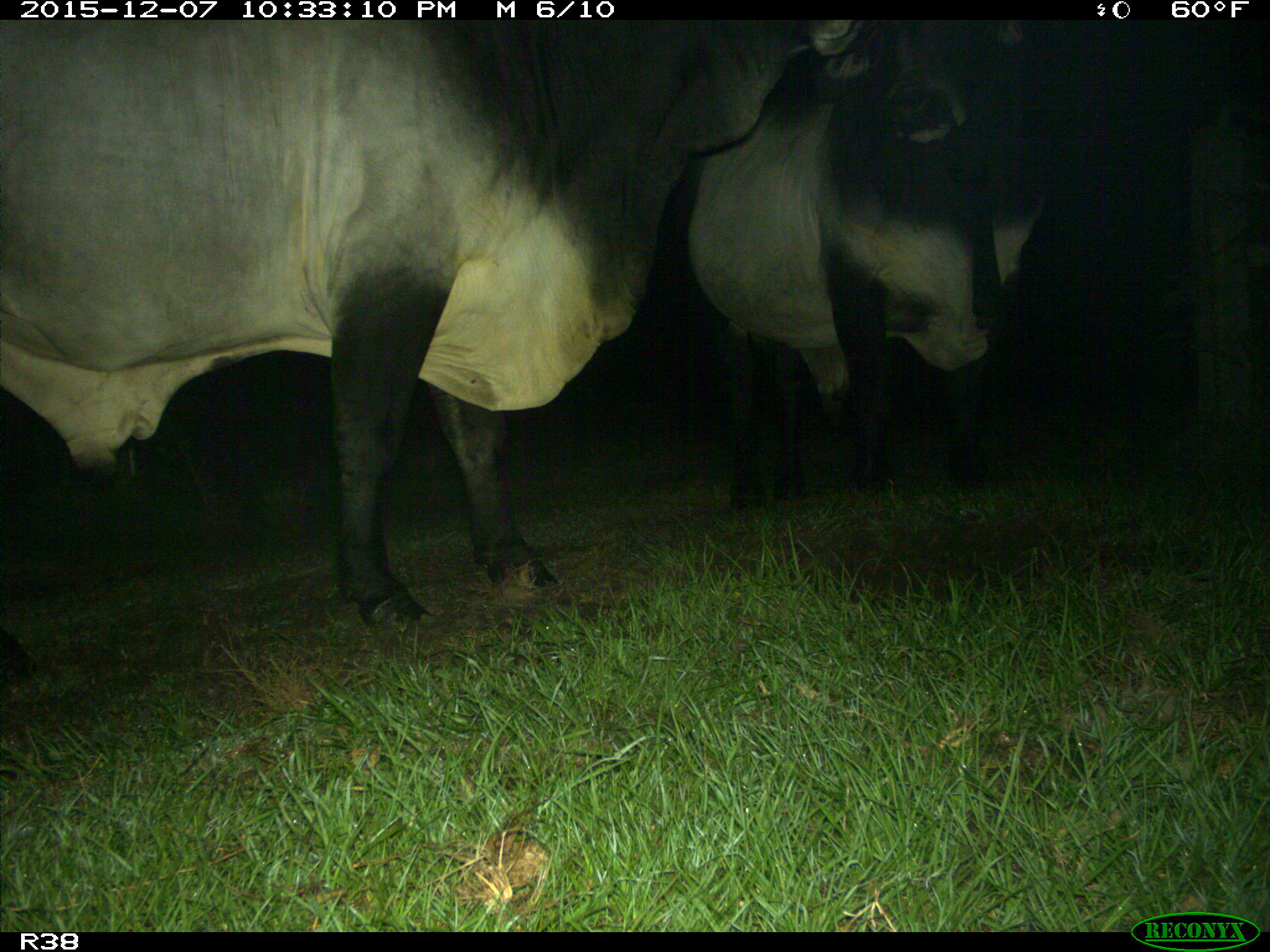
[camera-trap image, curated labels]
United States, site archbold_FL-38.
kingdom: Animalia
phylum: Chordata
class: Mammalia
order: Artiodactyla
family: Bovidae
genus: Bos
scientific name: Bos taurus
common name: domestic cow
Bos taurus (domestic cow).